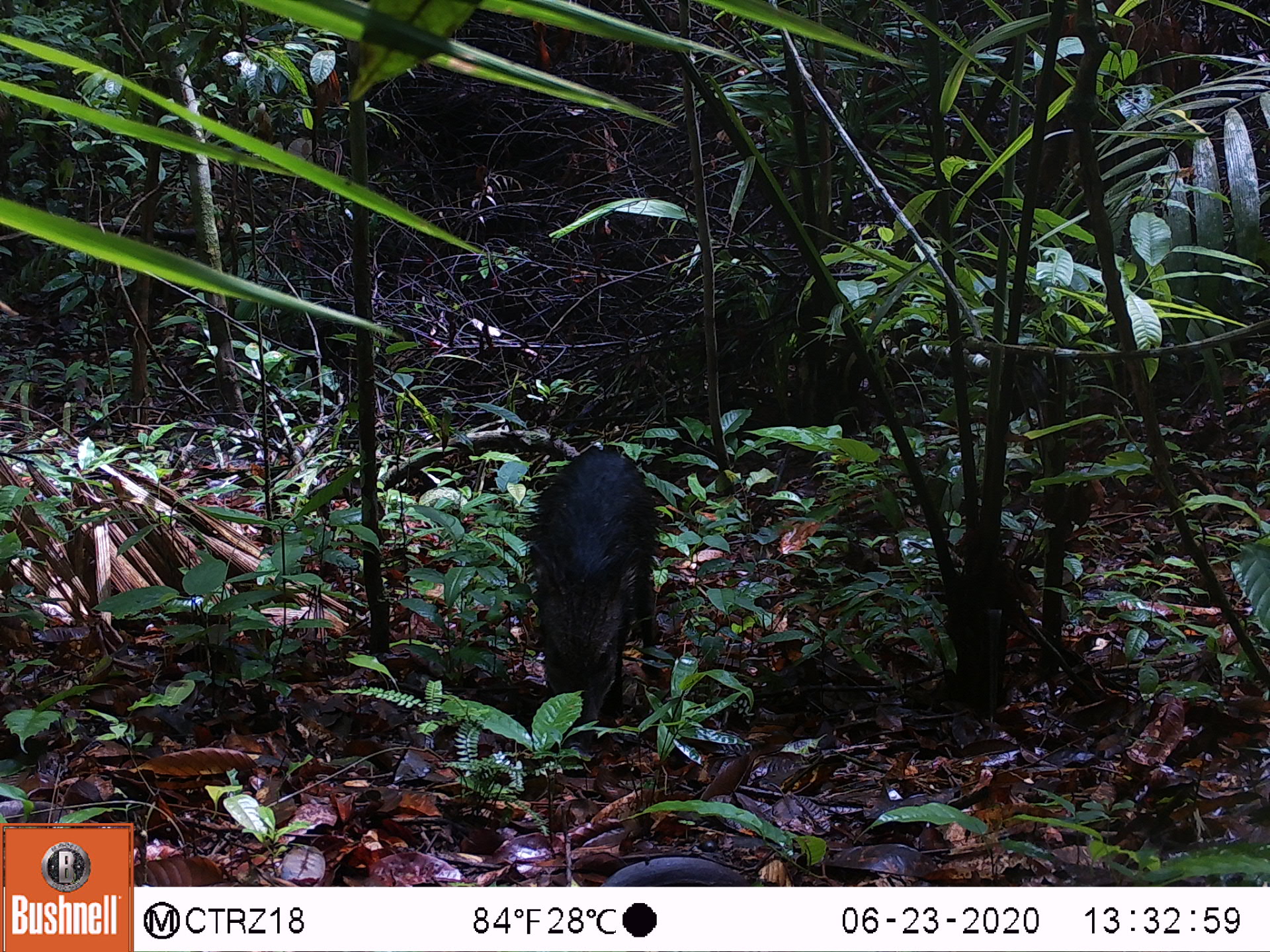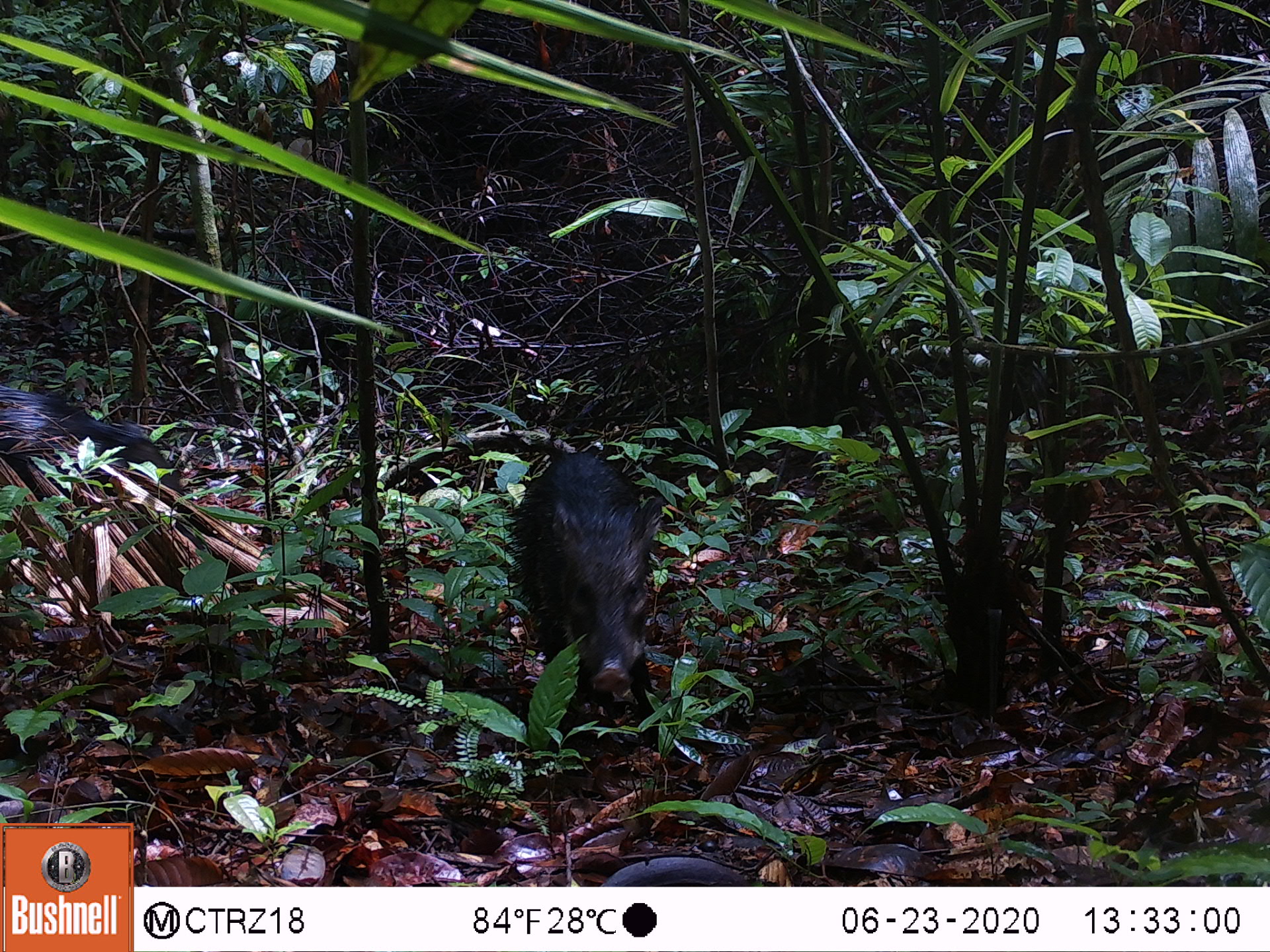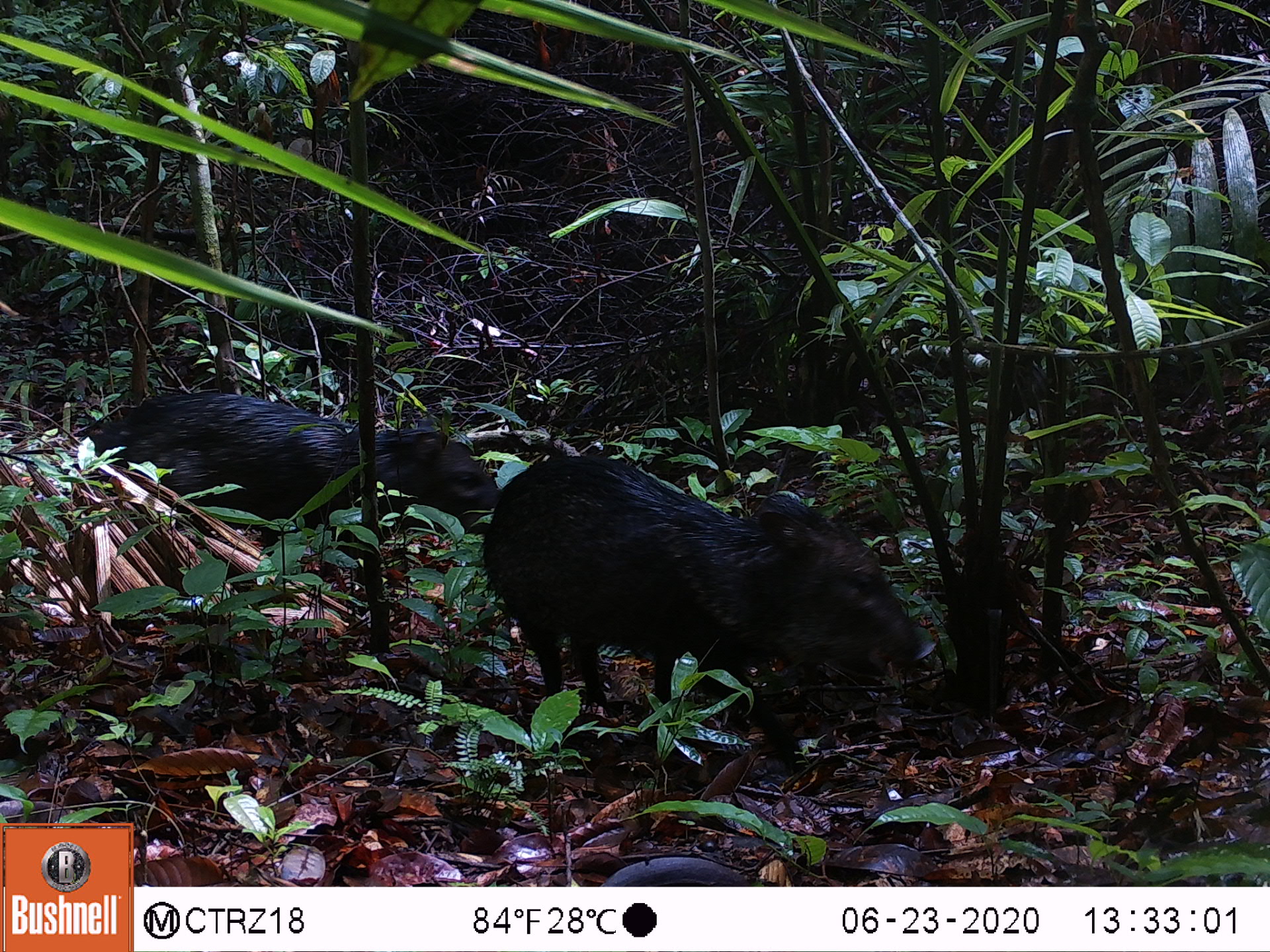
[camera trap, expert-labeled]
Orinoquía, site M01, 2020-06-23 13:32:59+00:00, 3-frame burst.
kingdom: Animalia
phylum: Chordata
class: Mammalia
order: Artiodactyla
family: Tayassuidae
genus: Pecari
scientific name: Pecari tajacu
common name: collared peccary